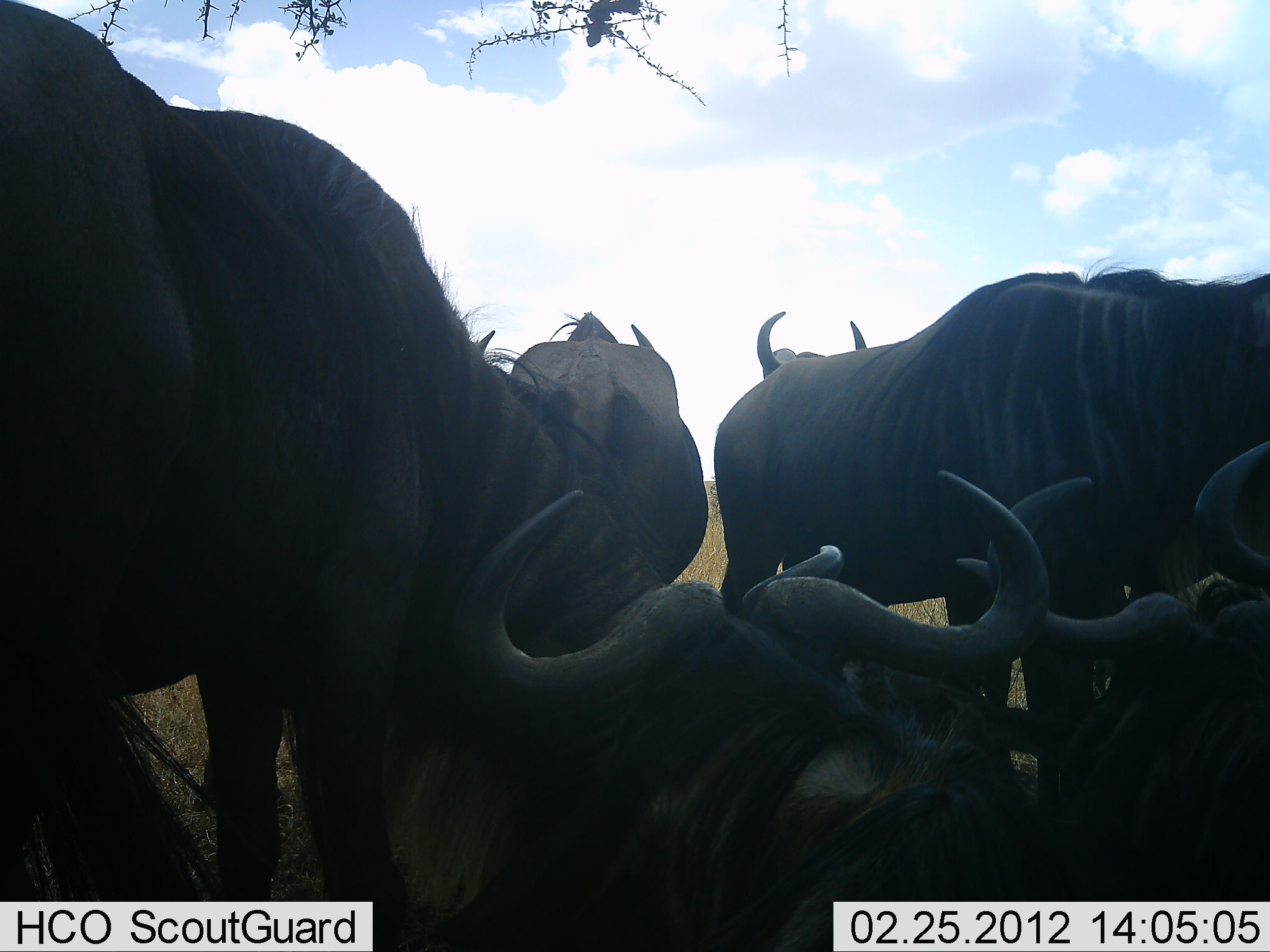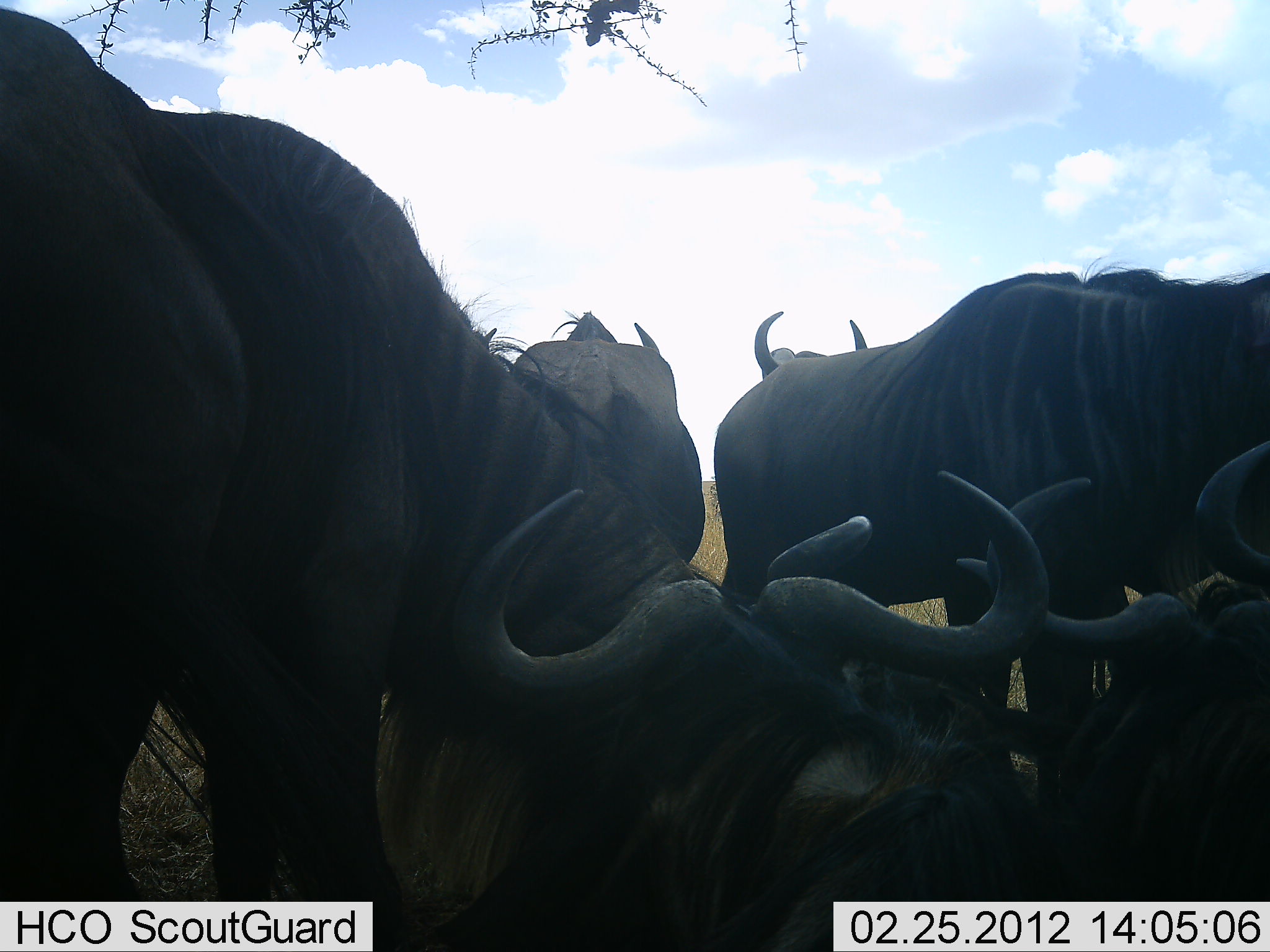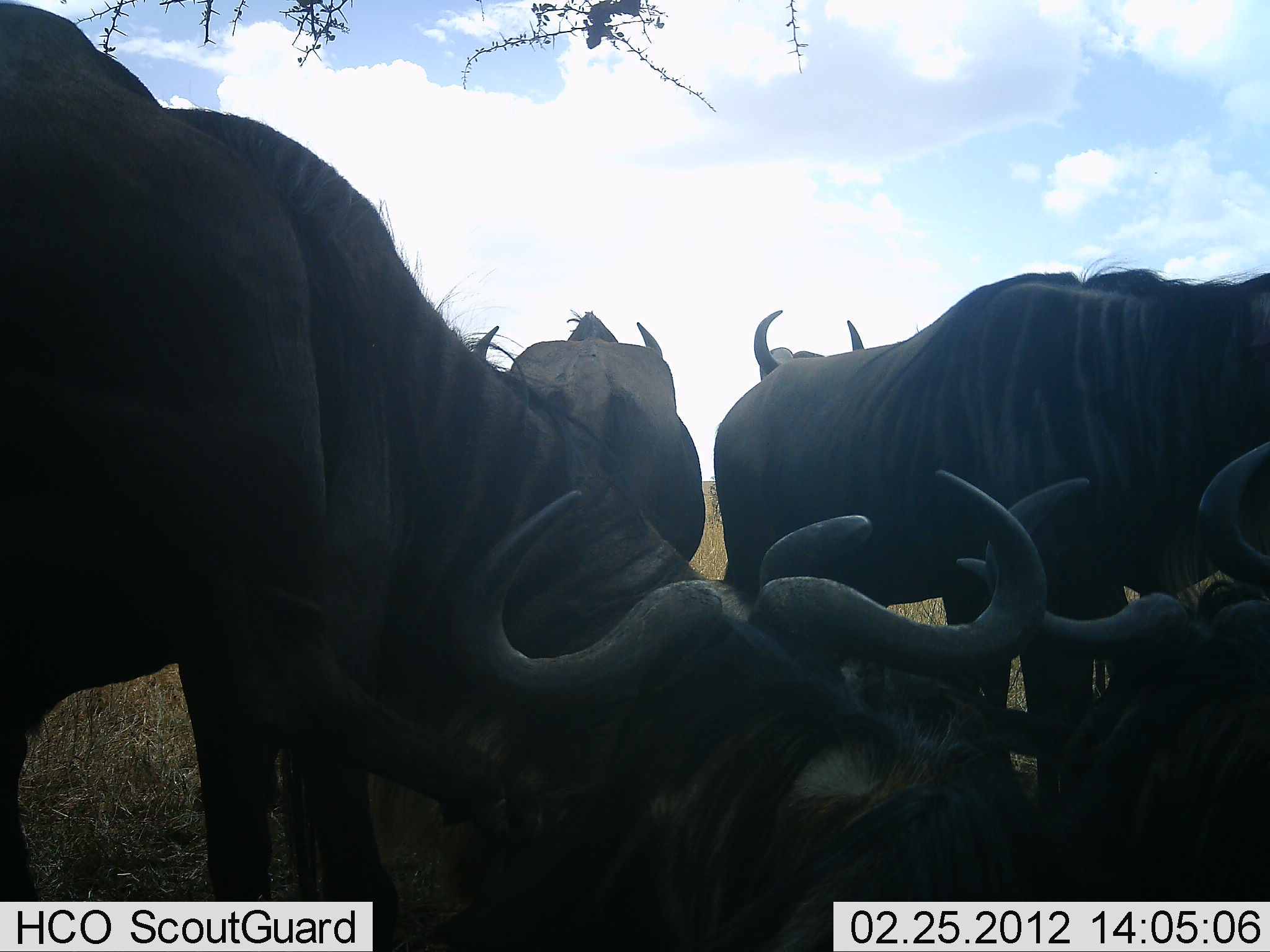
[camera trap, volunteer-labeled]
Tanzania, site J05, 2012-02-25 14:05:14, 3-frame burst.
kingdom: Animalia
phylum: Chordata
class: Mammalia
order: Artiodactyla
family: Bovidae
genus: Connochaetes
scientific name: Connochaetes taurinus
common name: blue wildebeest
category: wildebeest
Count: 7.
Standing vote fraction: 69%.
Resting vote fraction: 88%.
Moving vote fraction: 0%.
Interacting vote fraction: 6%.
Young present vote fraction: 0%.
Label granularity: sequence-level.